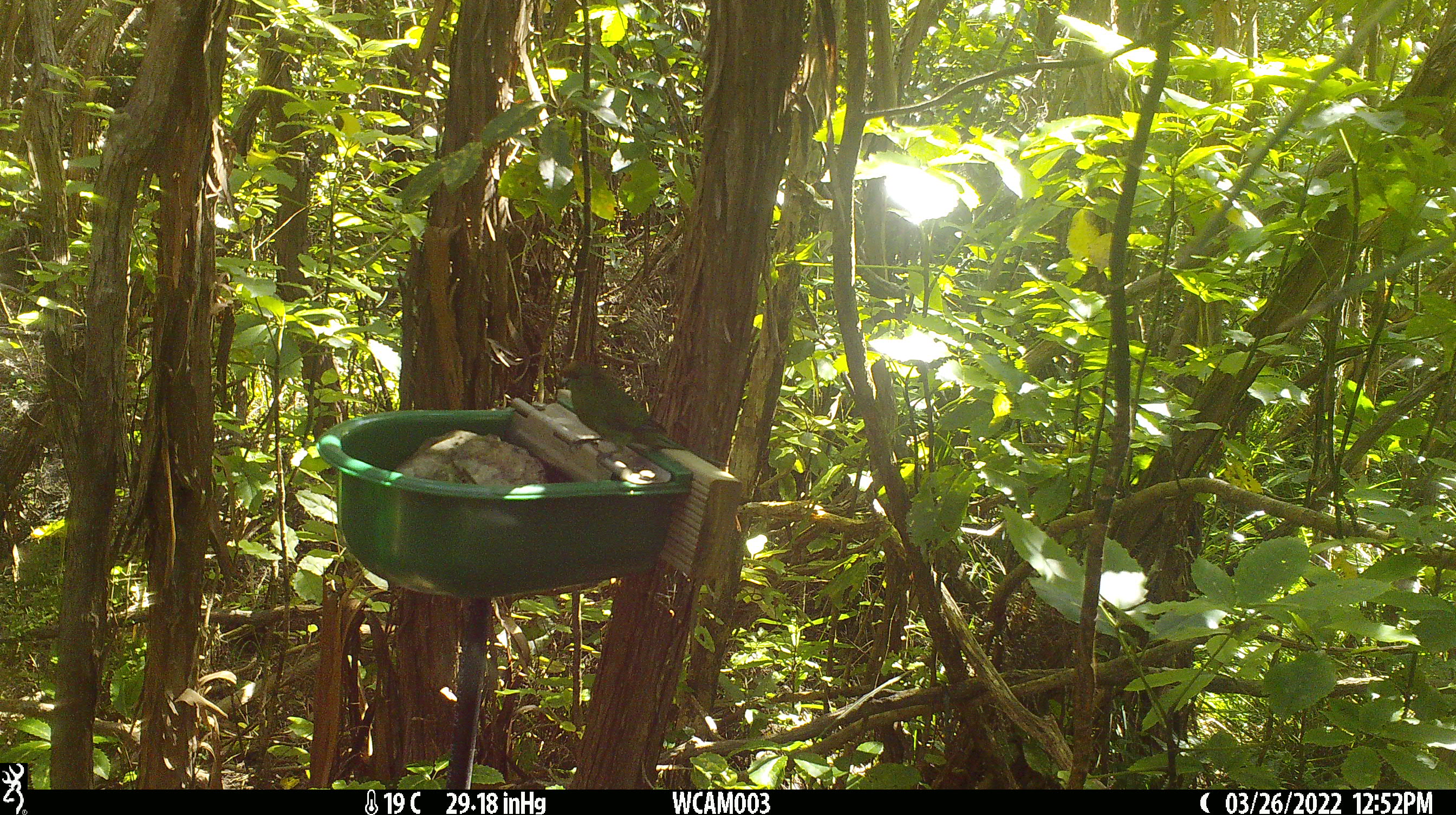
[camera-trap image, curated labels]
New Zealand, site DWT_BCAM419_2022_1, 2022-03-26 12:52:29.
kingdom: Animalia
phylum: Chordata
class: Aves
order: Psittaciformes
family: Psittaculidae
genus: Cyanoramphus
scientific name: Cyanoramphus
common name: parakeet